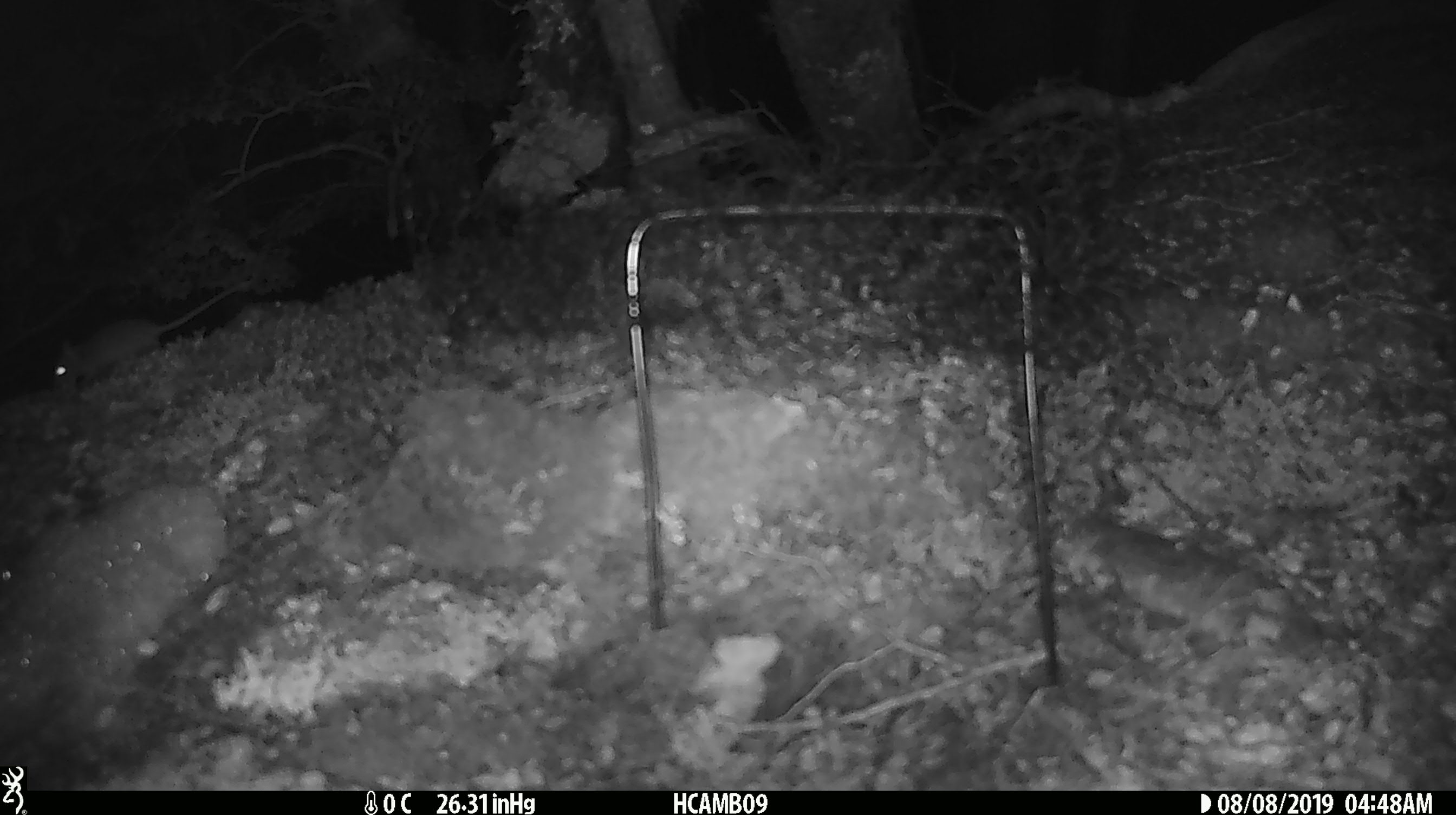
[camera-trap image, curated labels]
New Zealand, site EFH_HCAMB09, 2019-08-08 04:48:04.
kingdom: Animalia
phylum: Chordata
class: Mammalia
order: Rodentia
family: Muridae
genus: Mus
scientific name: Mus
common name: mouse